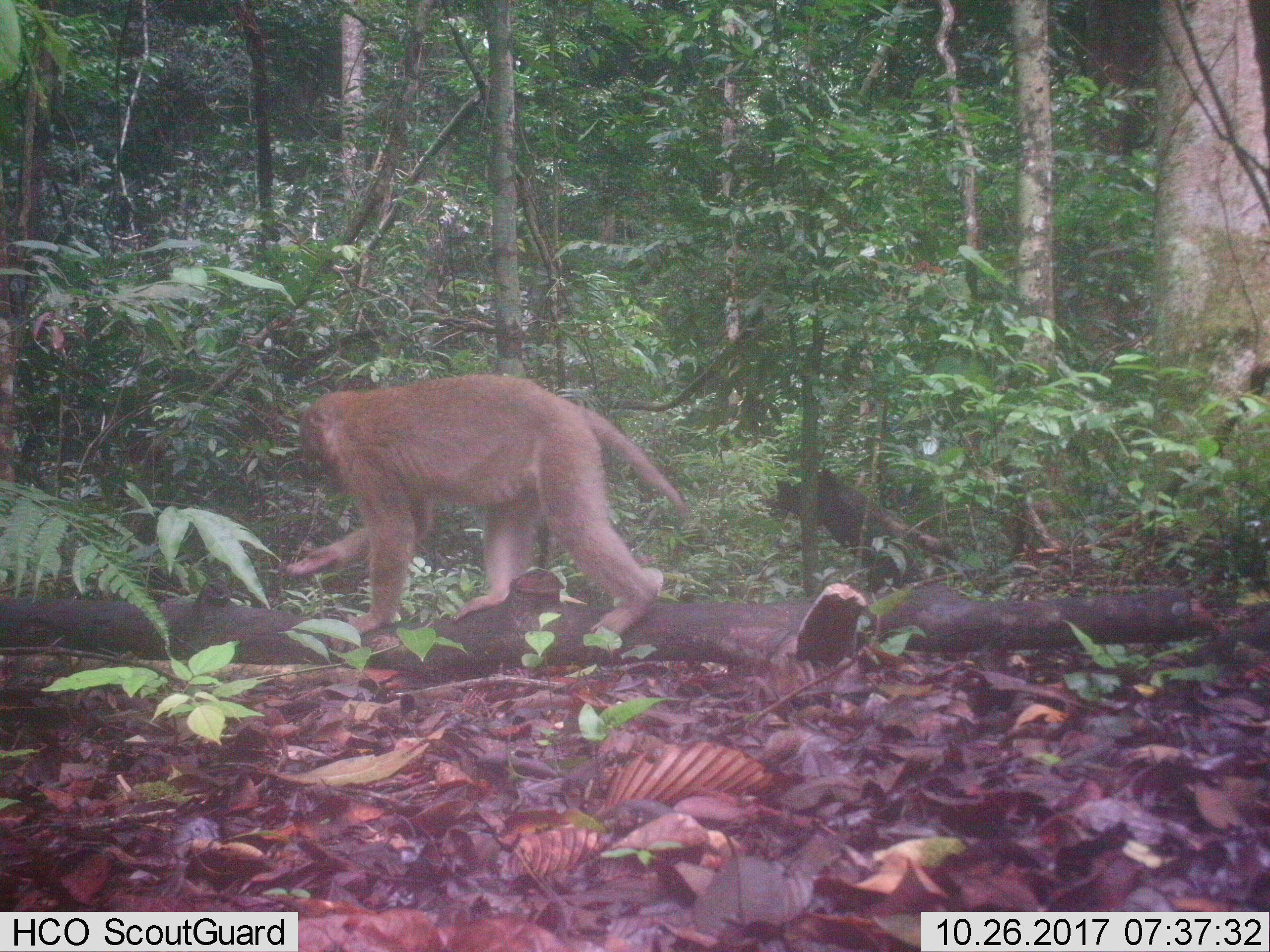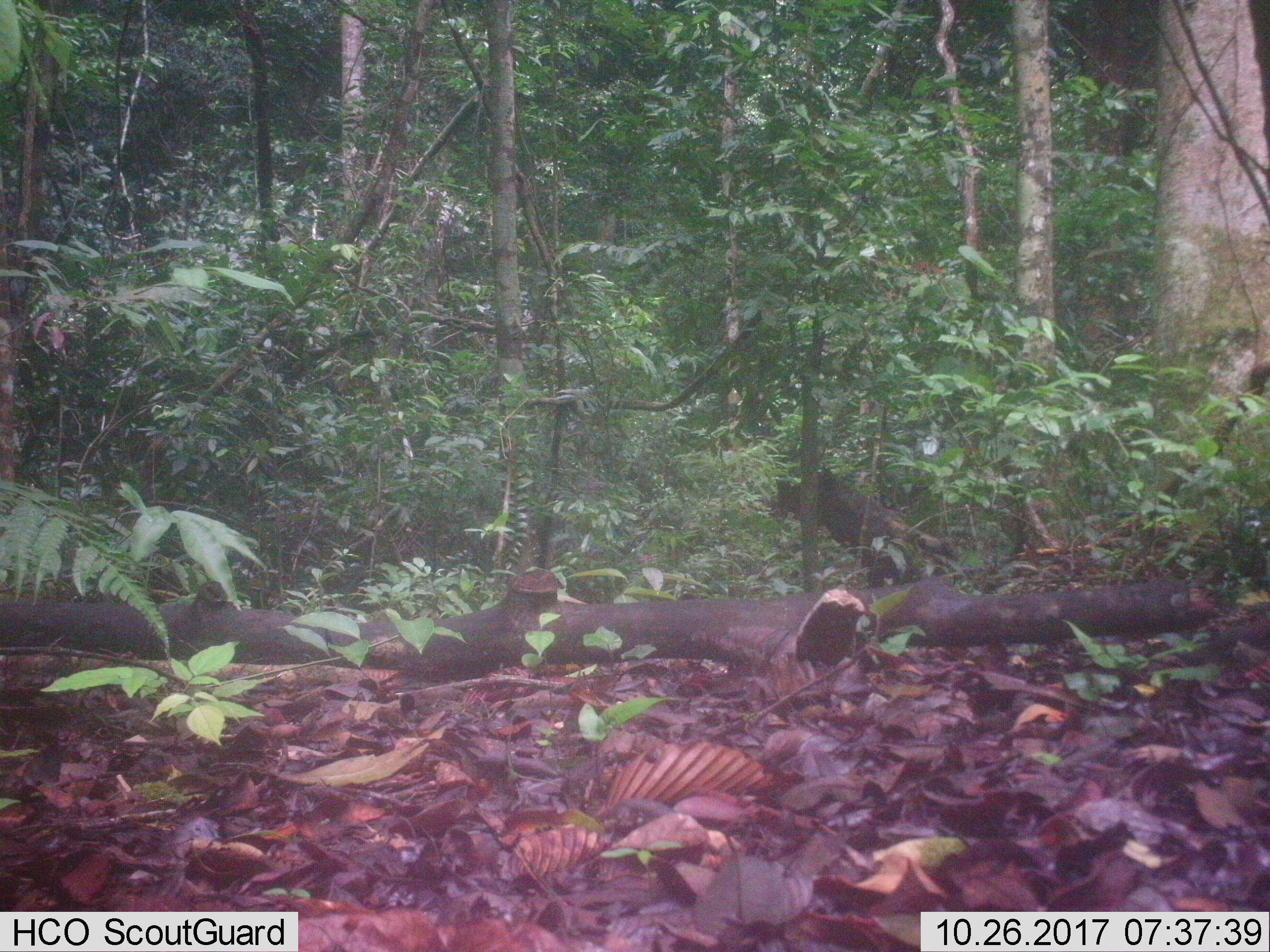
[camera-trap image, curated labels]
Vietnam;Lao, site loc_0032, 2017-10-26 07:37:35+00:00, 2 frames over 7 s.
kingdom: Animalia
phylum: Chordata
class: Mammalia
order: Primates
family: Cercopithecidae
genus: Macaca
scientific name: Macaca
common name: macaques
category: assam or rhesus macaque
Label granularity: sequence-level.